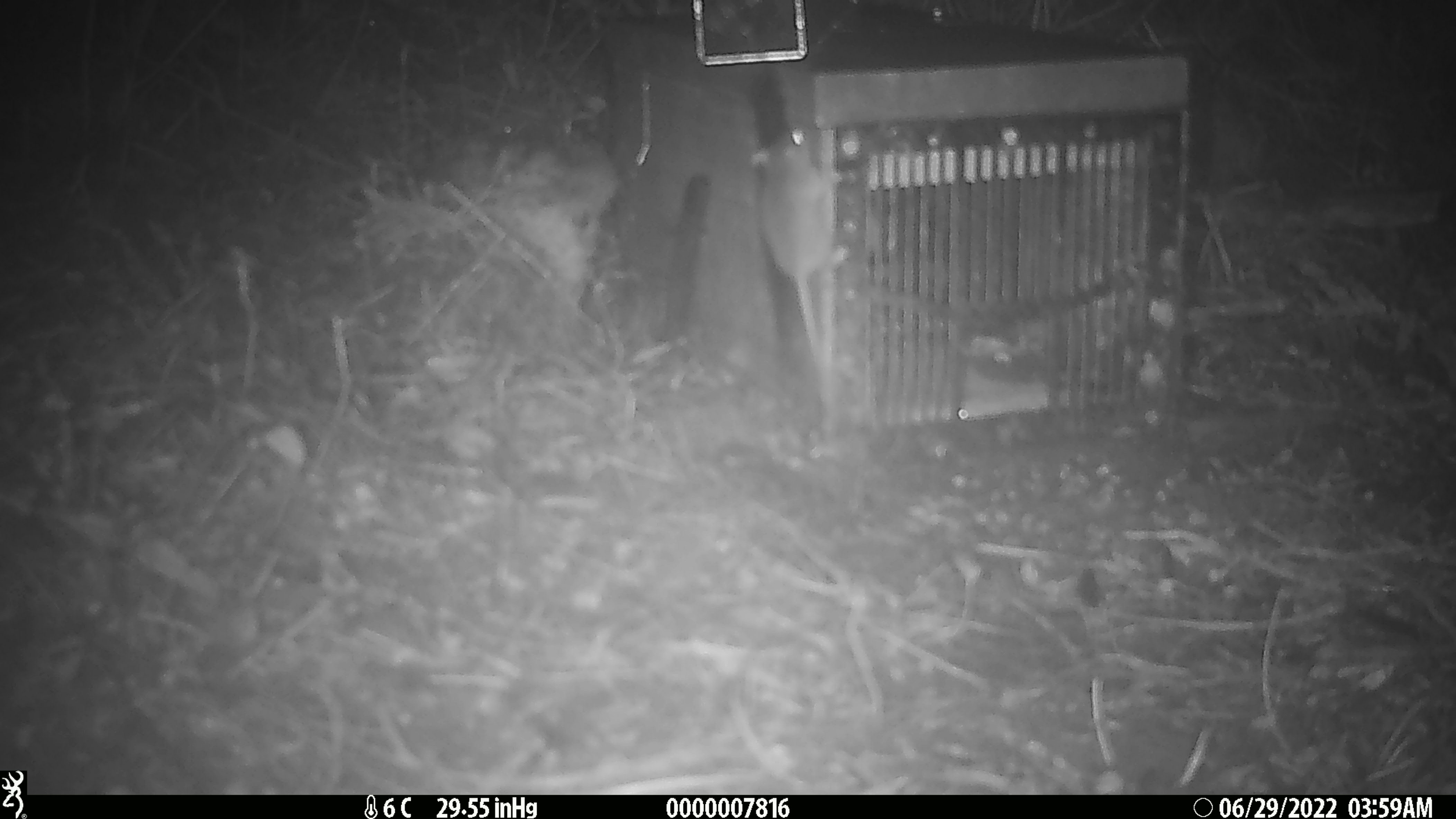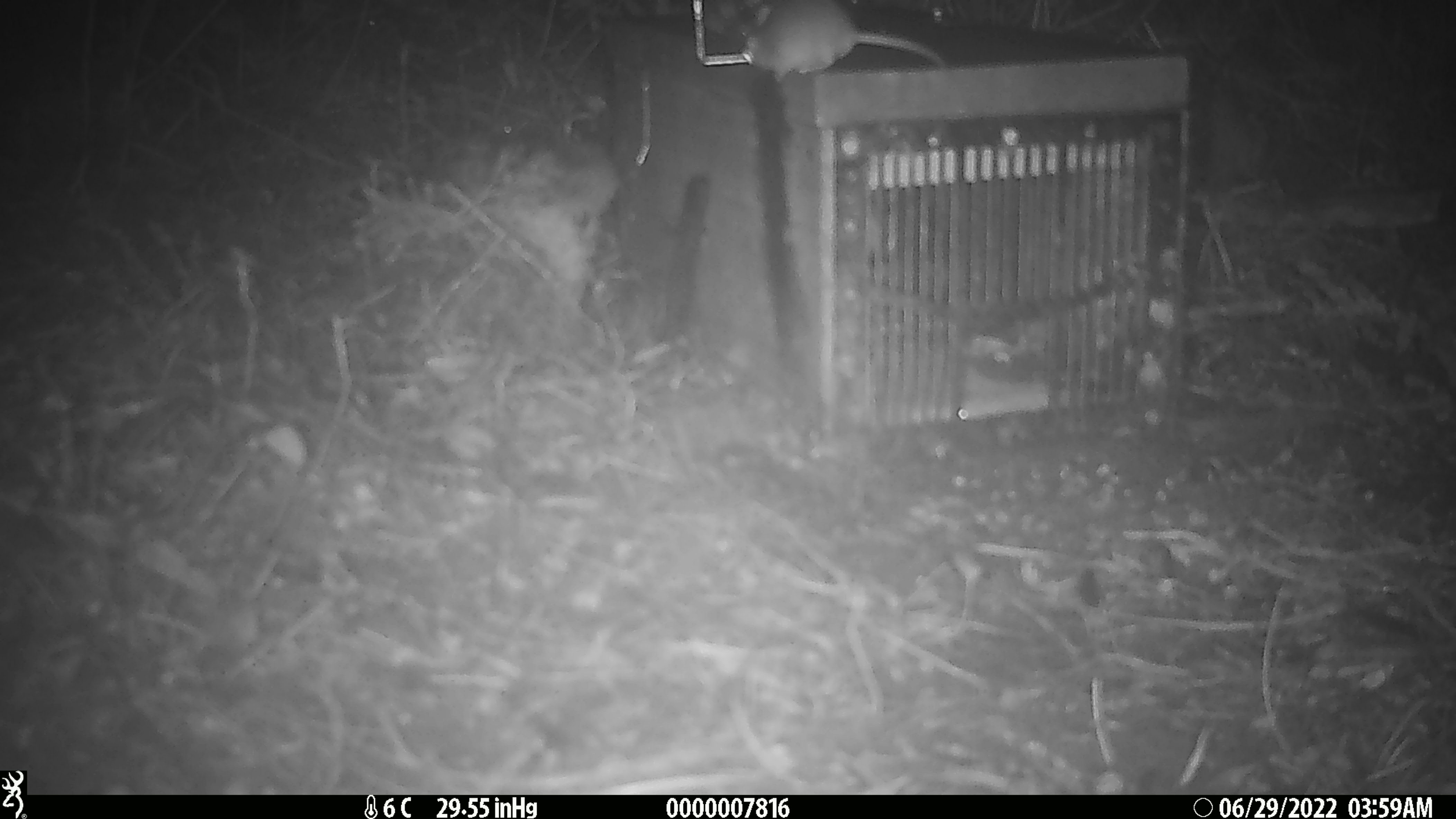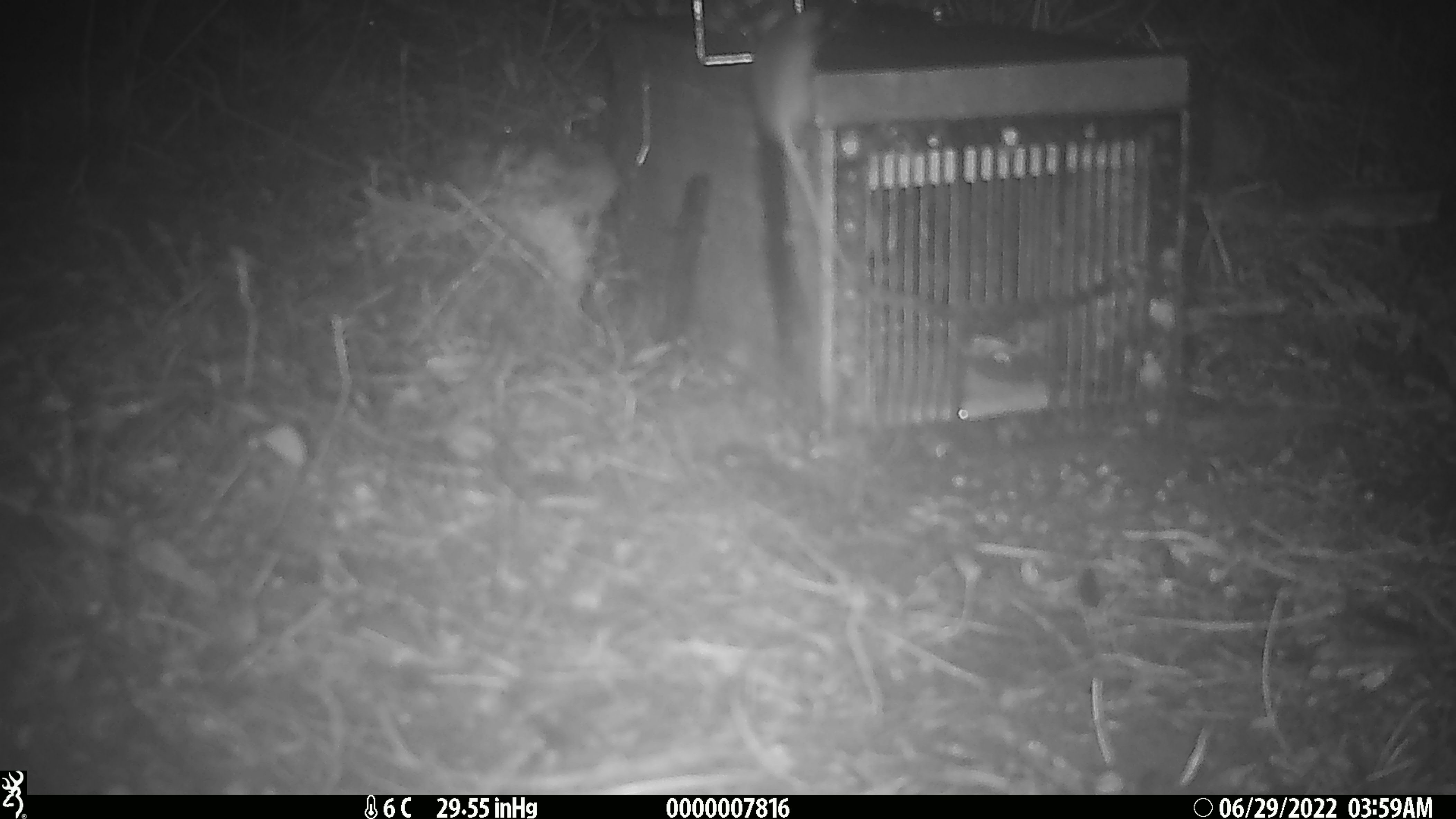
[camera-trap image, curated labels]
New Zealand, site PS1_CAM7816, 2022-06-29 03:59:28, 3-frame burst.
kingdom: Animalia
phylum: Chordata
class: Mammalia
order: Rodentia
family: Muridae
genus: Mus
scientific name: Mus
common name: mouse